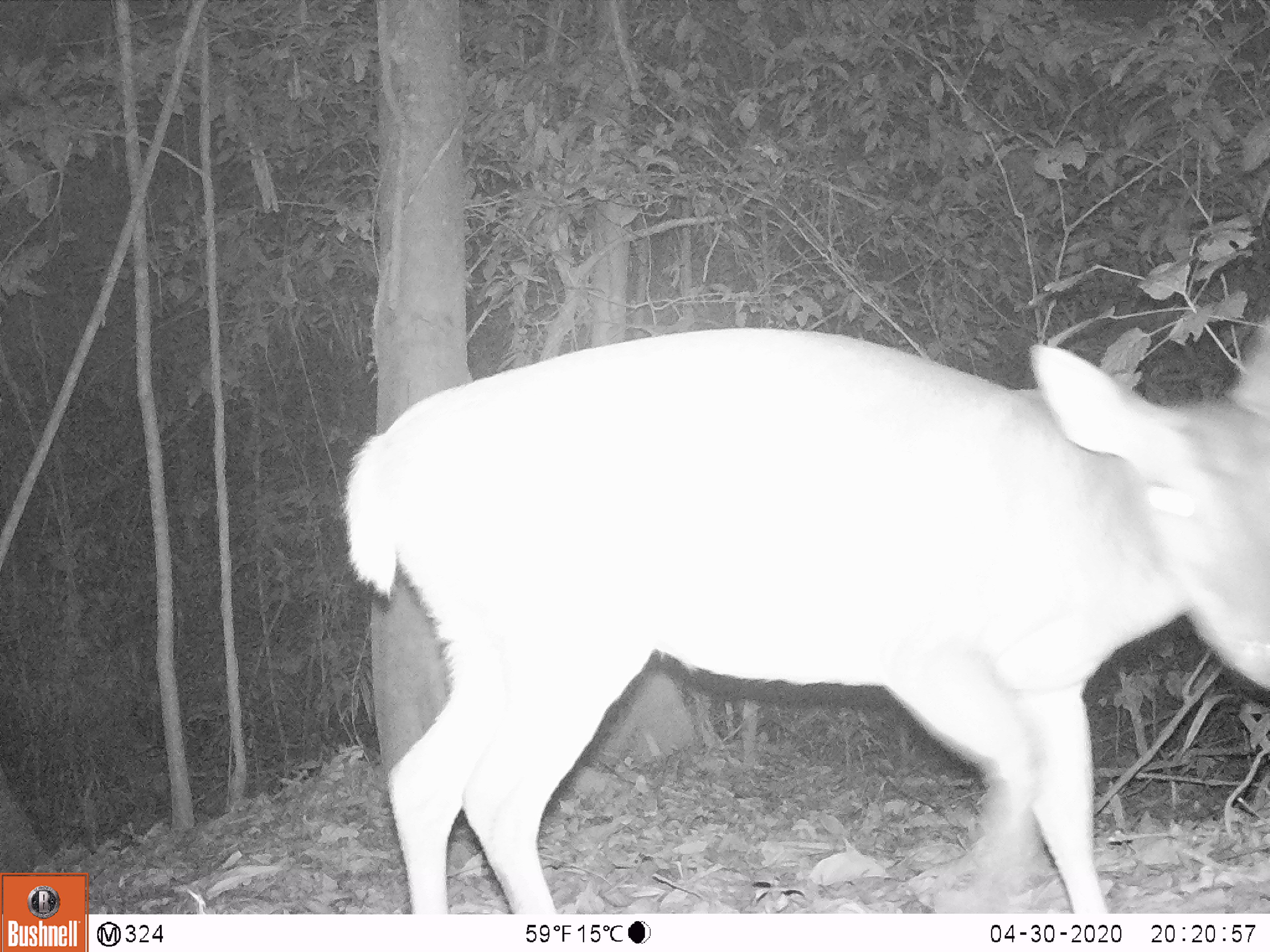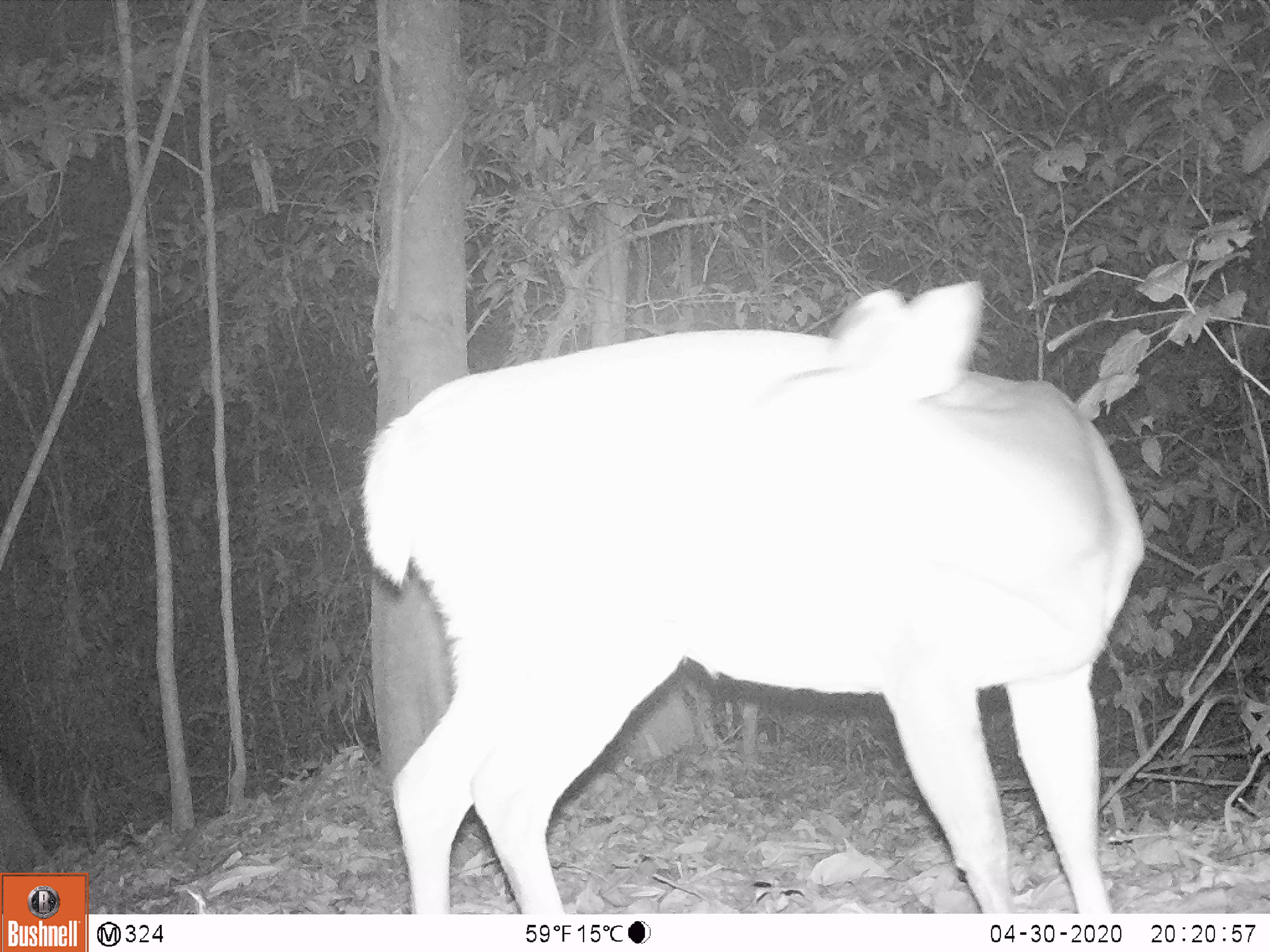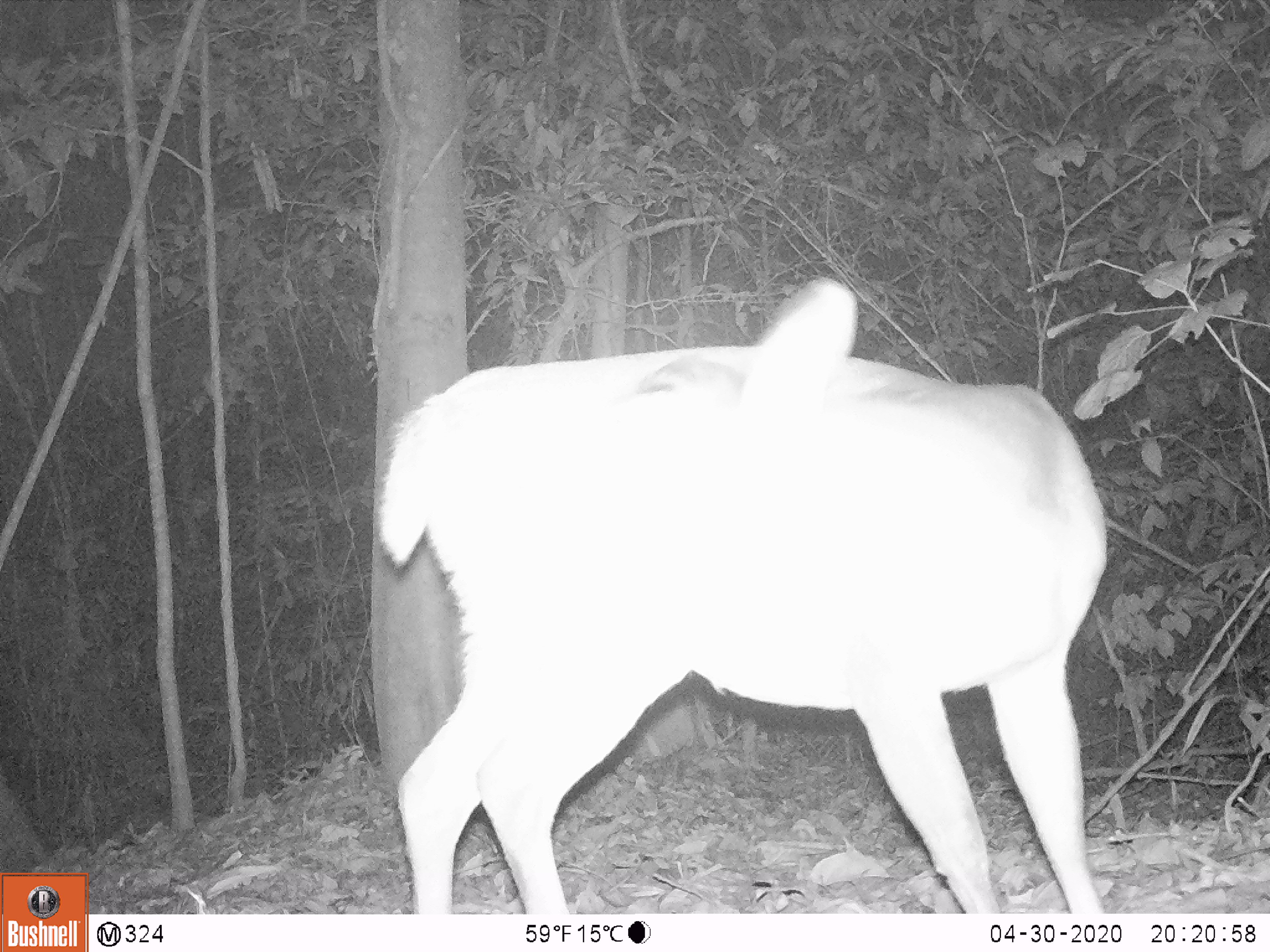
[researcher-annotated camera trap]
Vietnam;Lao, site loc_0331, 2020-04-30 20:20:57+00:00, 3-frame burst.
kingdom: Animalia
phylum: Chordata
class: Mammalia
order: Artiodactyla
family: Cervidae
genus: Muntiacus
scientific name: Muntiacus vuquangensis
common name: large-antlered muntjac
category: large antlered muntjac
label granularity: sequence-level